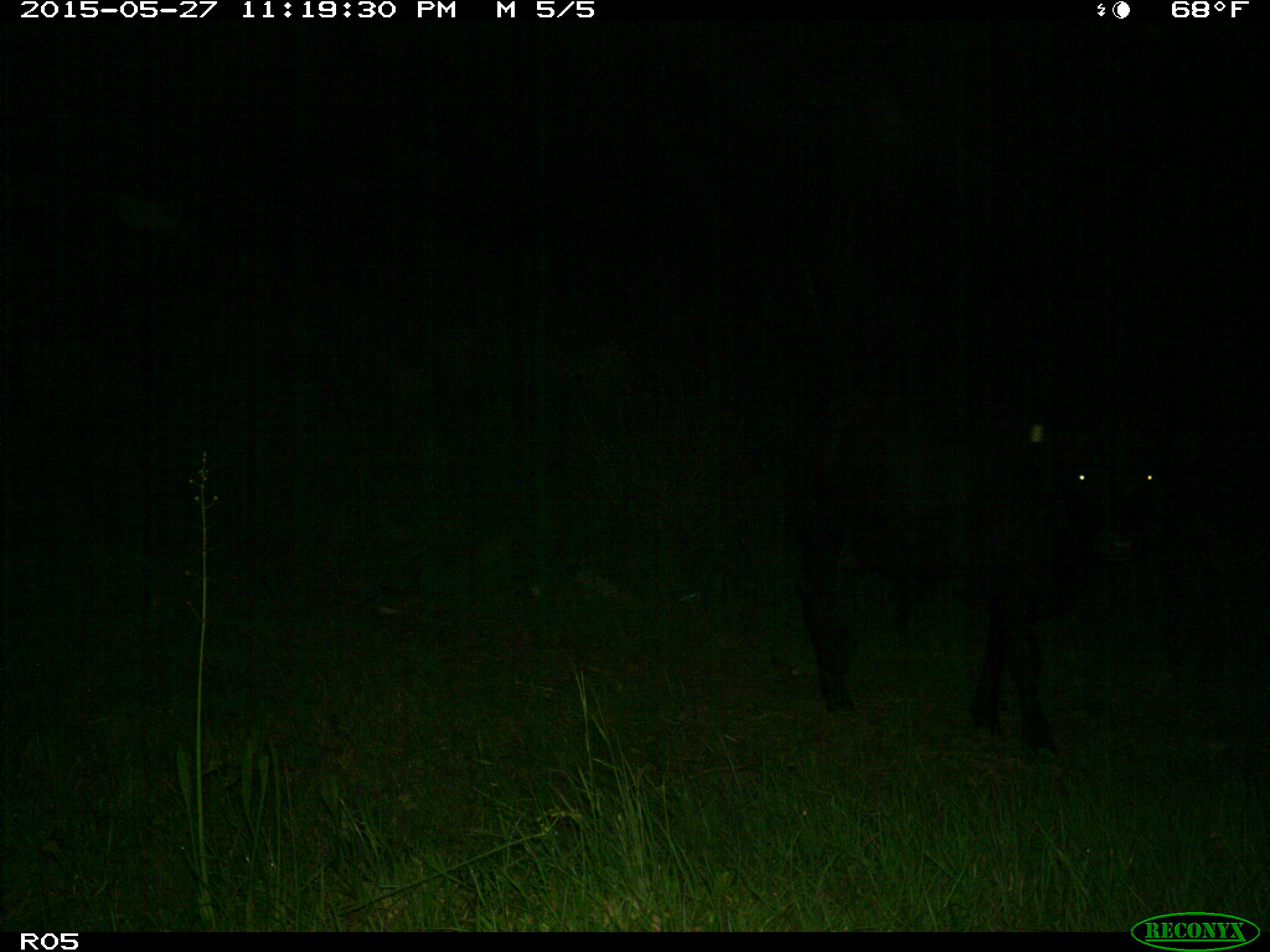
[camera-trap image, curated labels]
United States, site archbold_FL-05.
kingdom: Animalia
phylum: Chordata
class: Mammalia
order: Artiodactyla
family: Bovidae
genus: Bos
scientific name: Bos taurus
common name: domestic cow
Bos taurus (domestic cow).